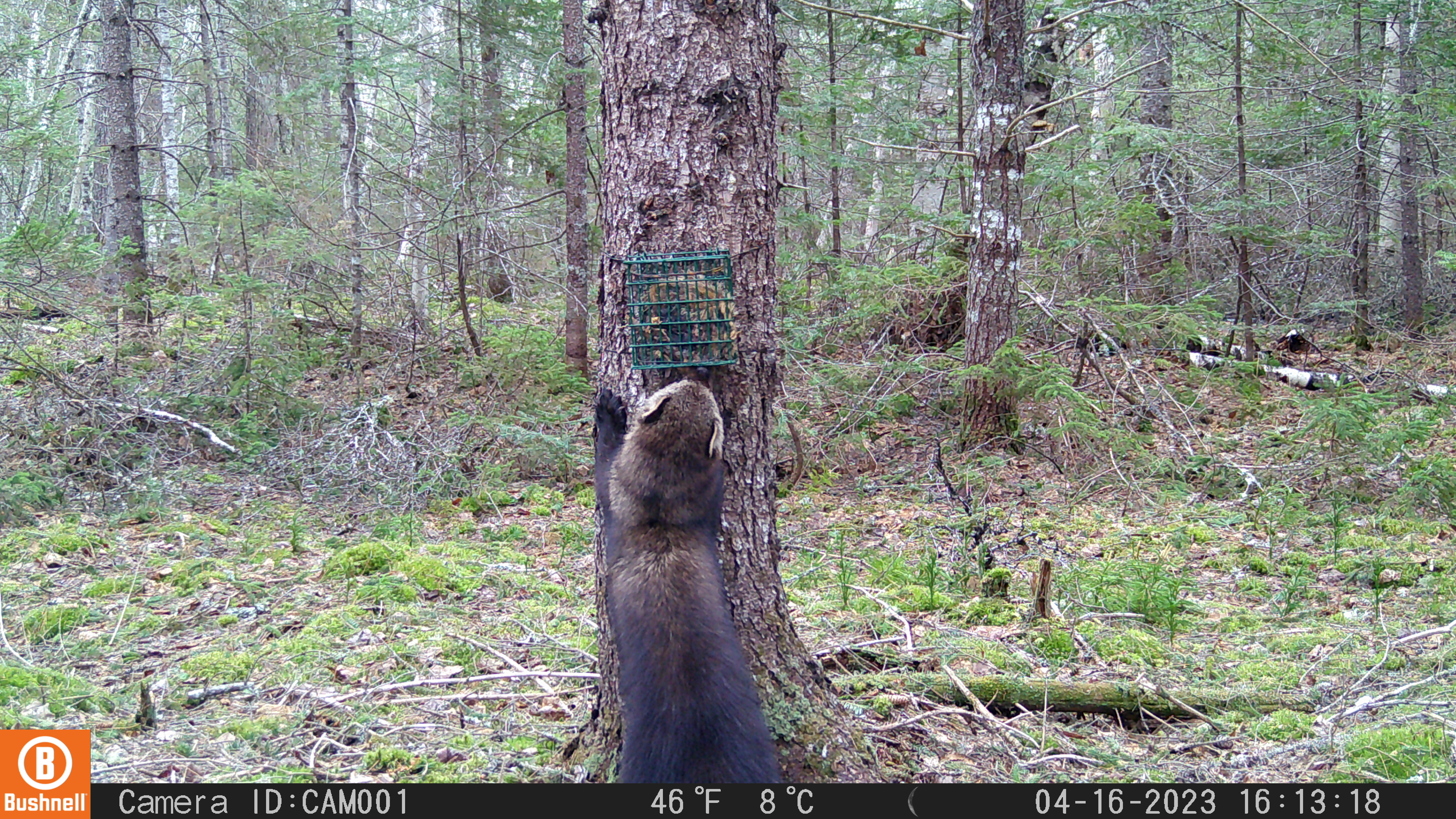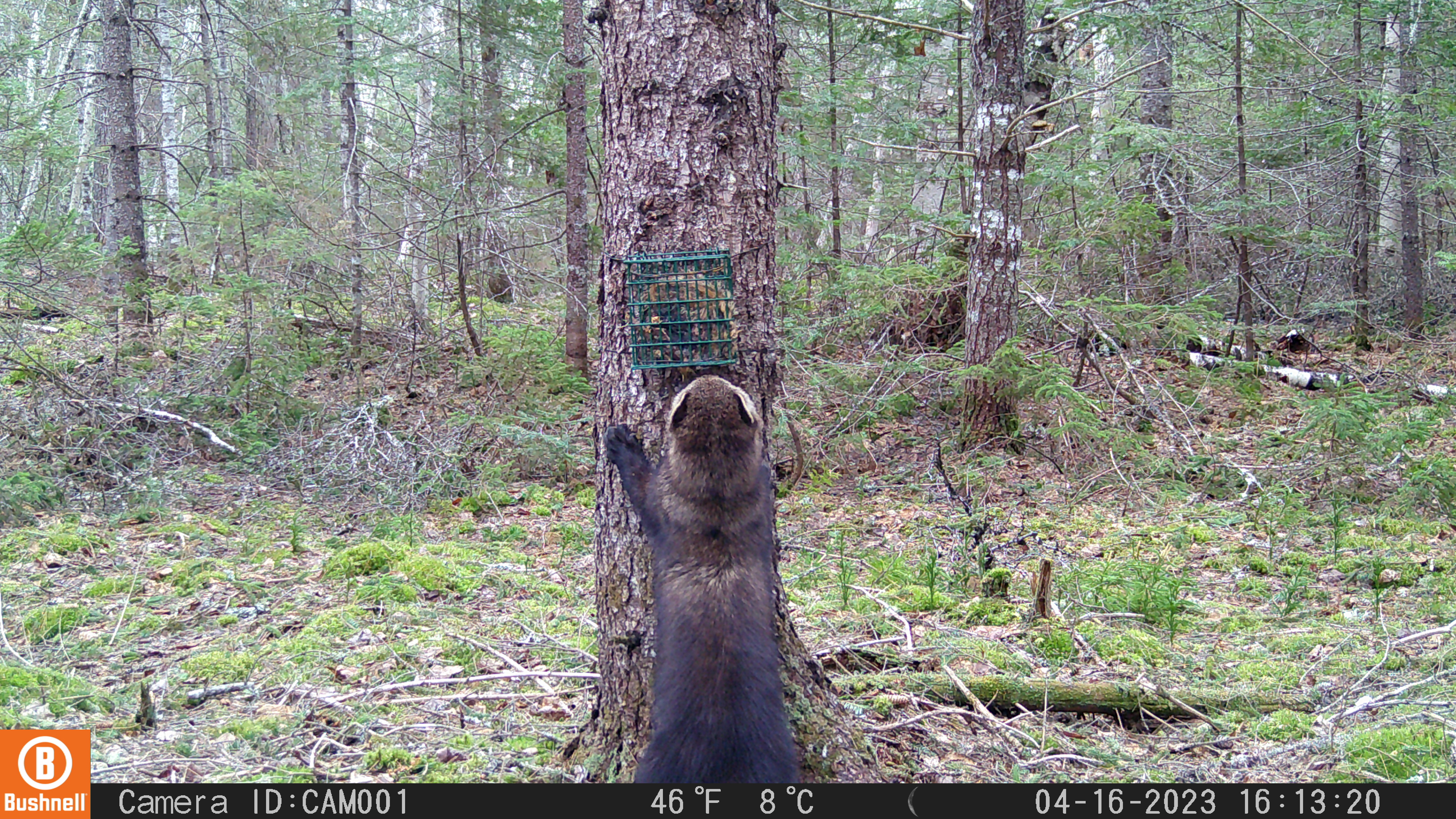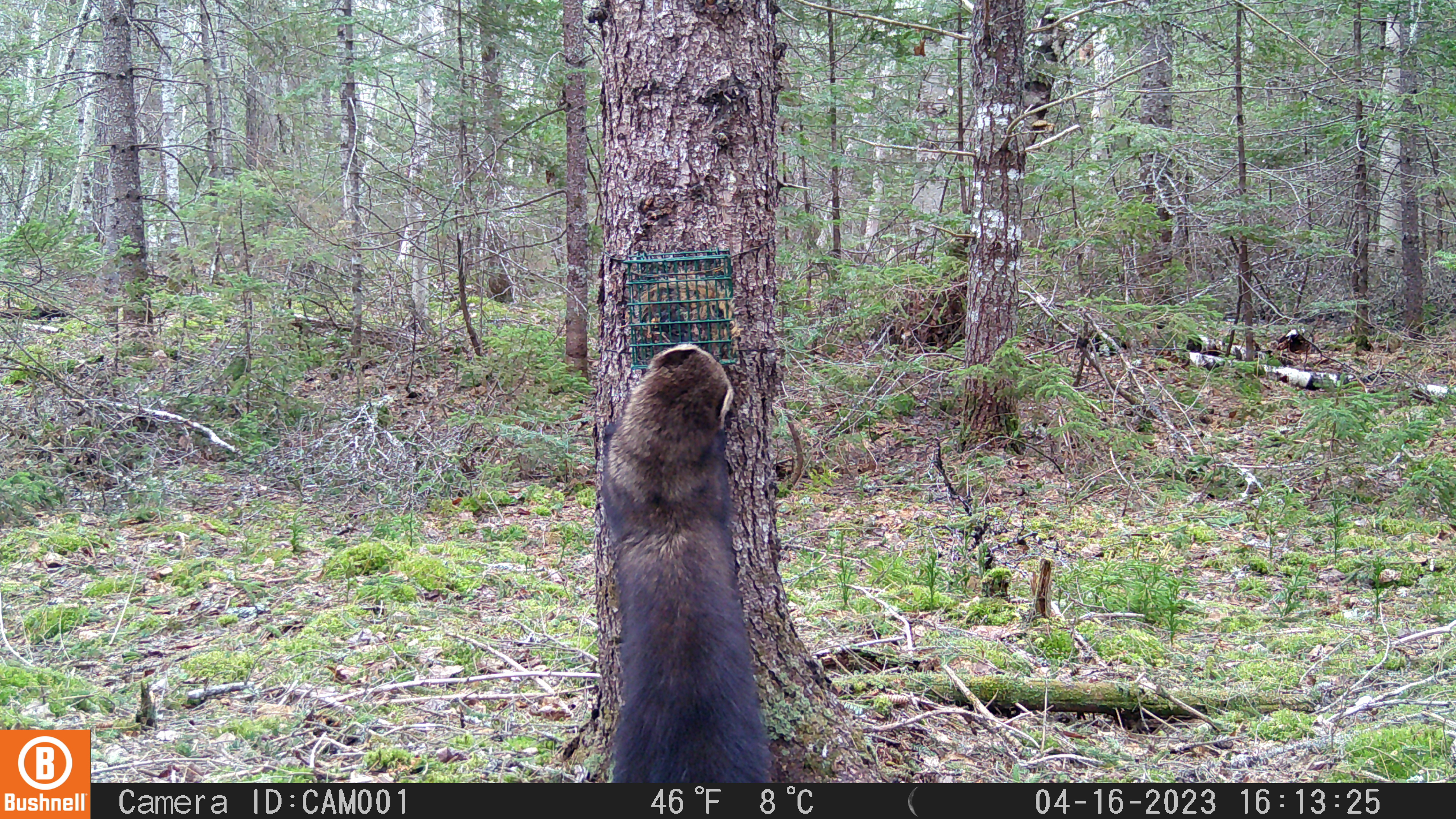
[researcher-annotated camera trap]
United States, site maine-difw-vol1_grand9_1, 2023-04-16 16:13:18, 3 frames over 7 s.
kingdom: Animalia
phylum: Chordata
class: Mammalia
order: Carnivora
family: Mustelidae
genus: Pekania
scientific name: Pekania pennanti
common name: fisher